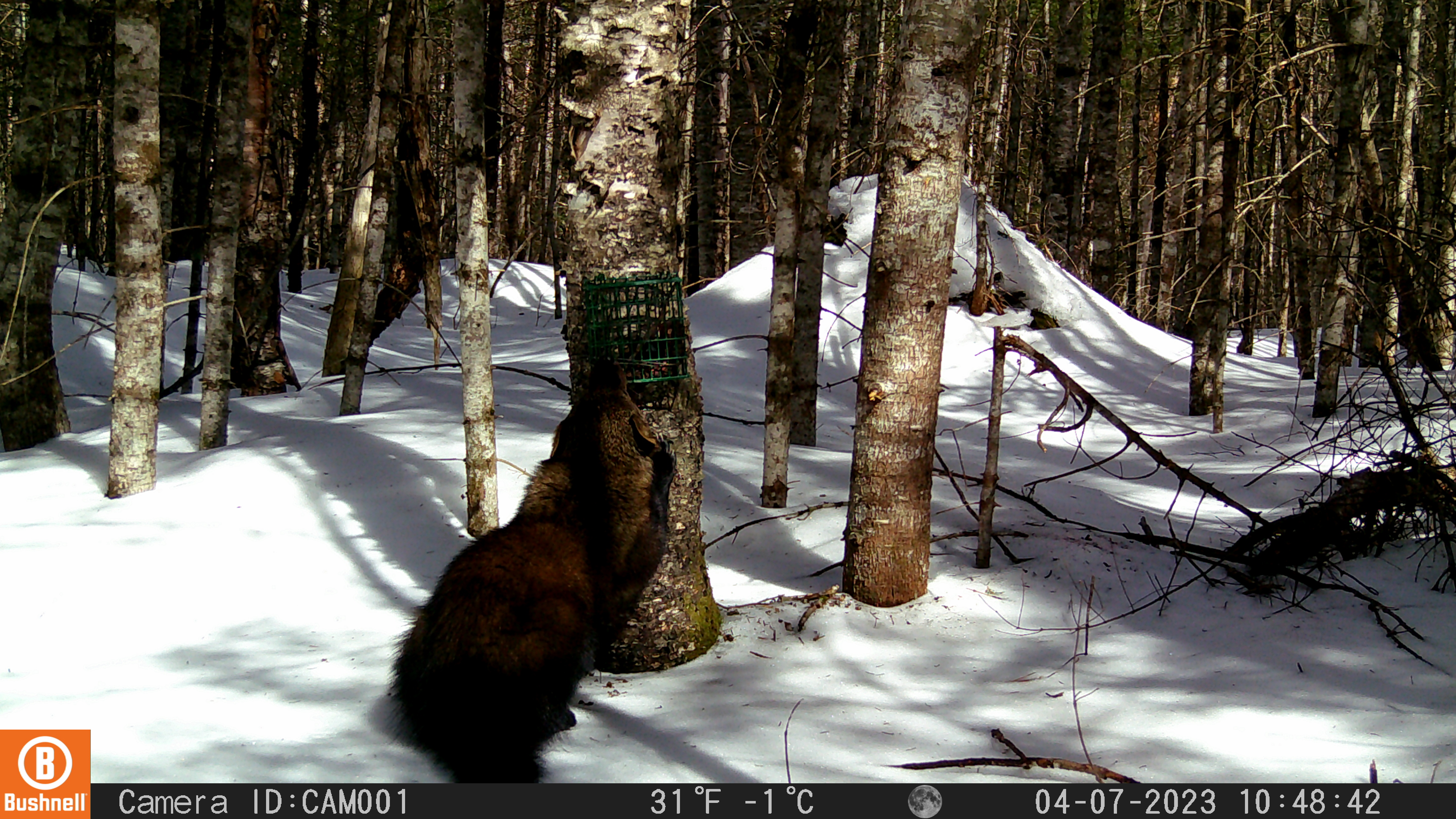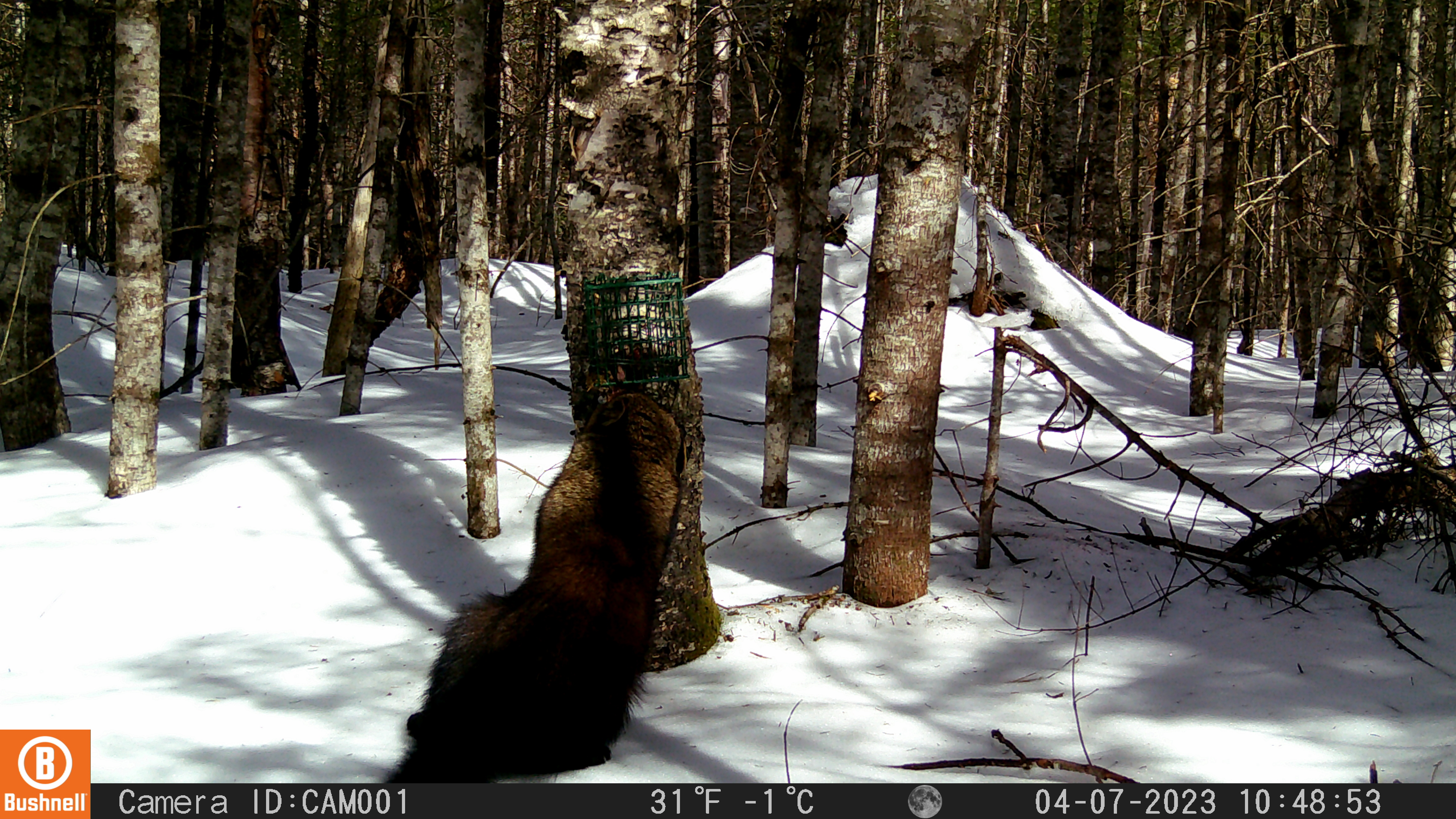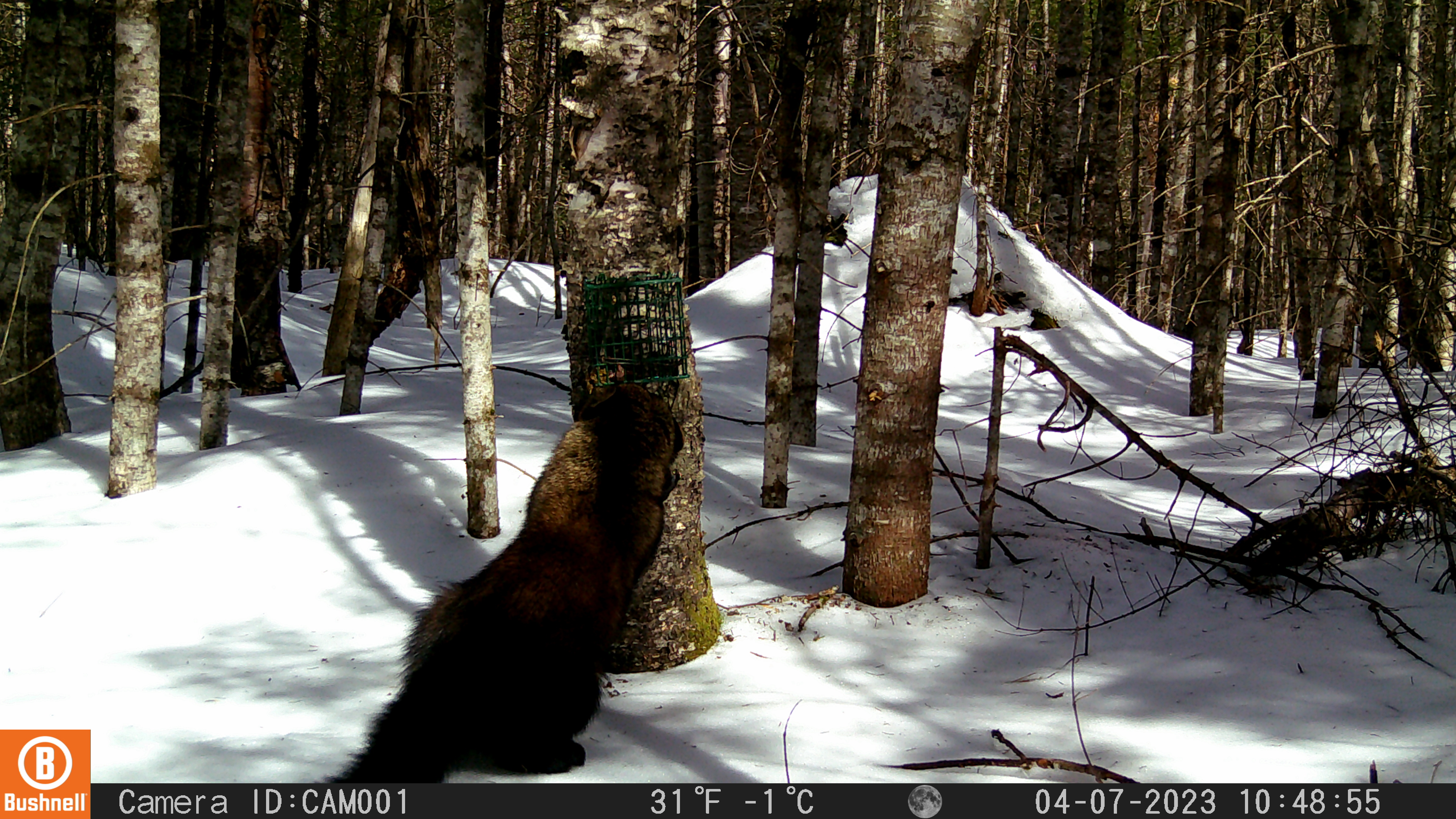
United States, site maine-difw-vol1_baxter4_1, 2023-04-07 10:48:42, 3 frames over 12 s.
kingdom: Animalia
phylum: Chordata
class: Mammalia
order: Carnivora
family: Mustelidae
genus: Pekania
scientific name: Pekania pennanti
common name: fisher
Fisher (Pekania pennanti).